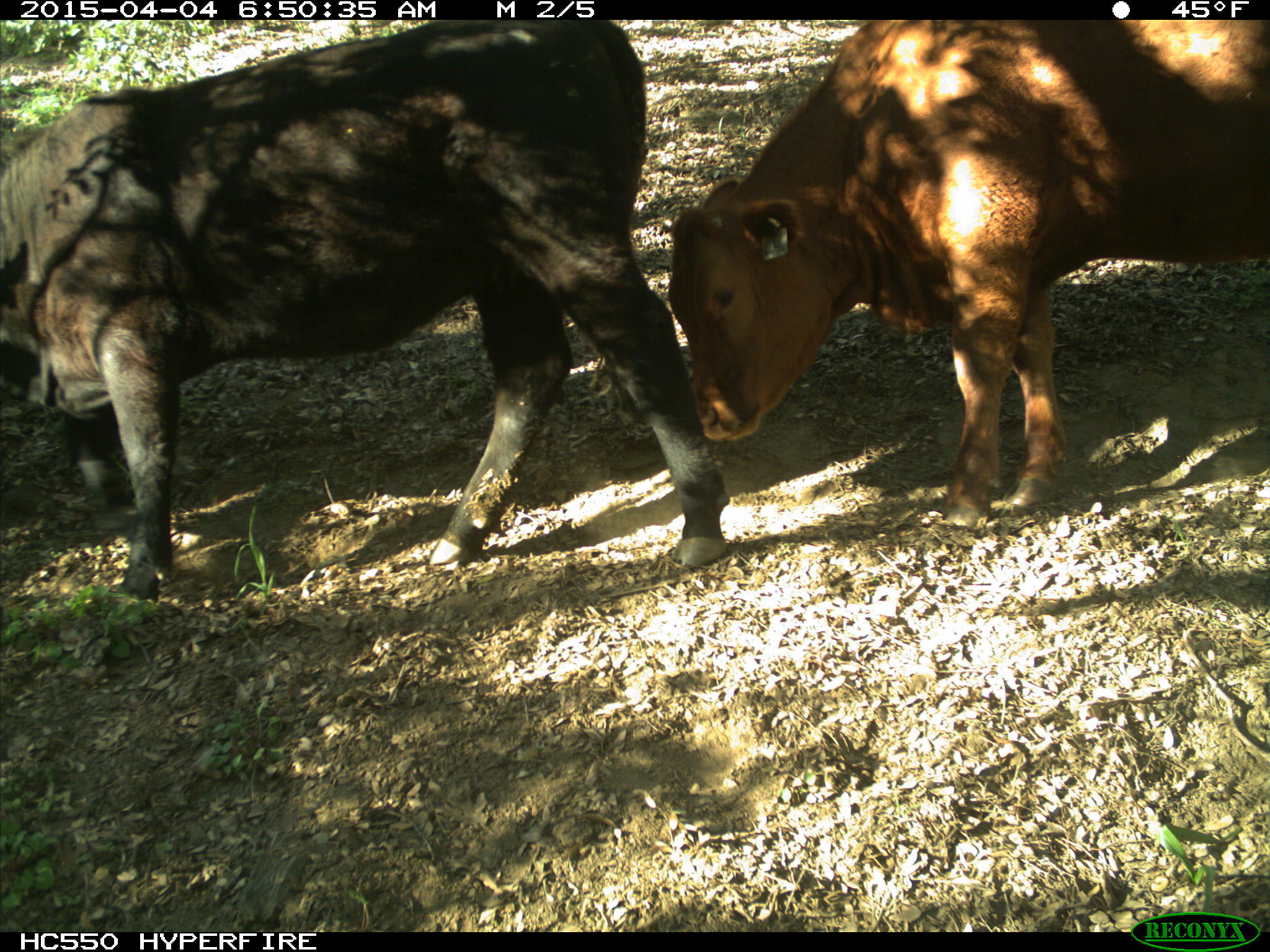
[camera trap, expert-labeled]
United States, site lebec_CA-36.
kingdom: Animalia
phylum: Chordata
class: Mammalia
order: Artiodactyla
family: Bovidae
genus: Bos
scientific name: Bos taurus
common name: domestic cow